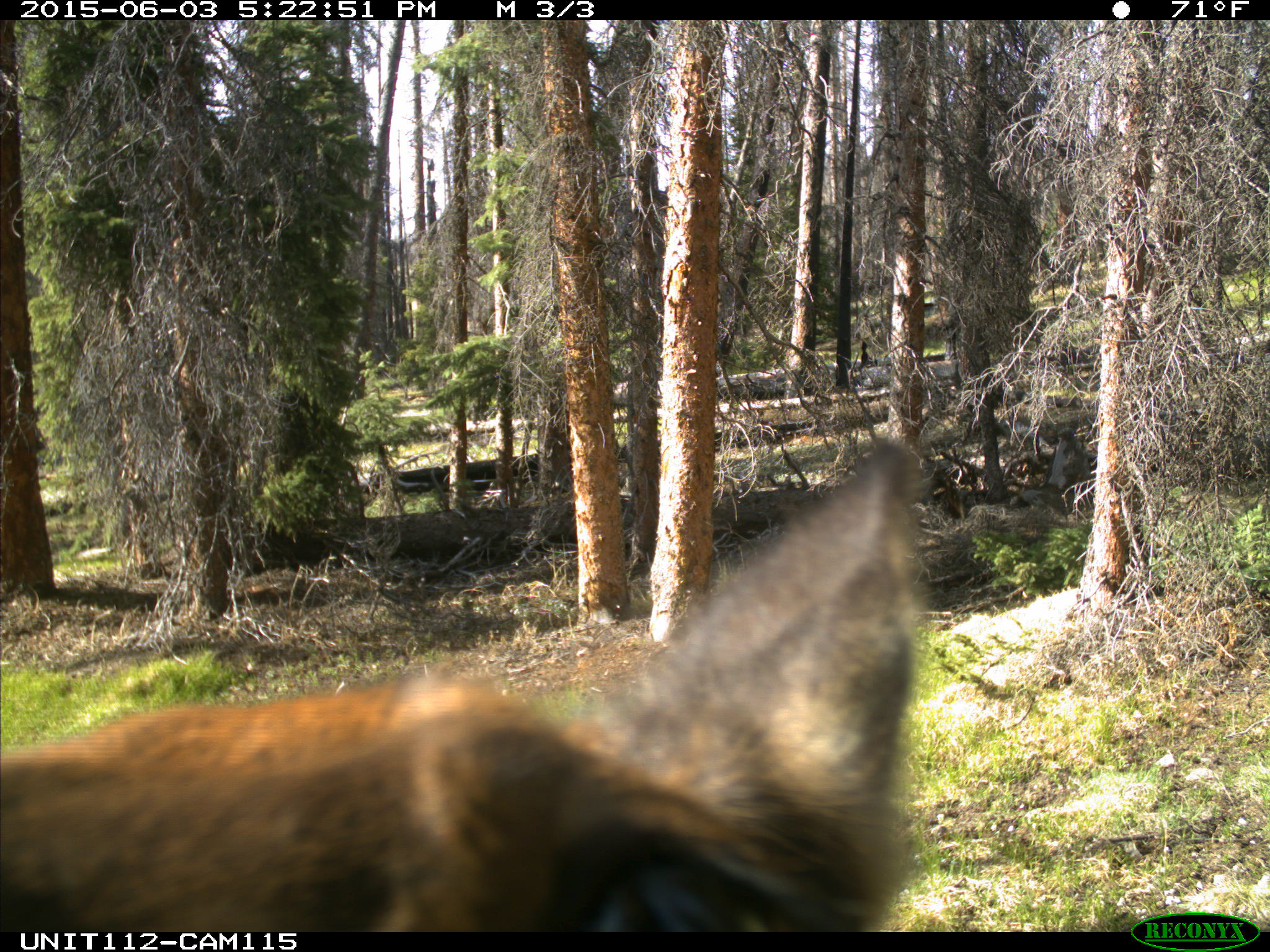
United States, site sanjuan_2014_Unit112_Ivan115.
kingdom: Animalia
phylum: Chordata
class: Mammalia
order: Artiodactyla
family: Cervidae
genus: Cervus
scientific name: Cervus elaphus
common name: red deer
Cervus elaphus (red deer).